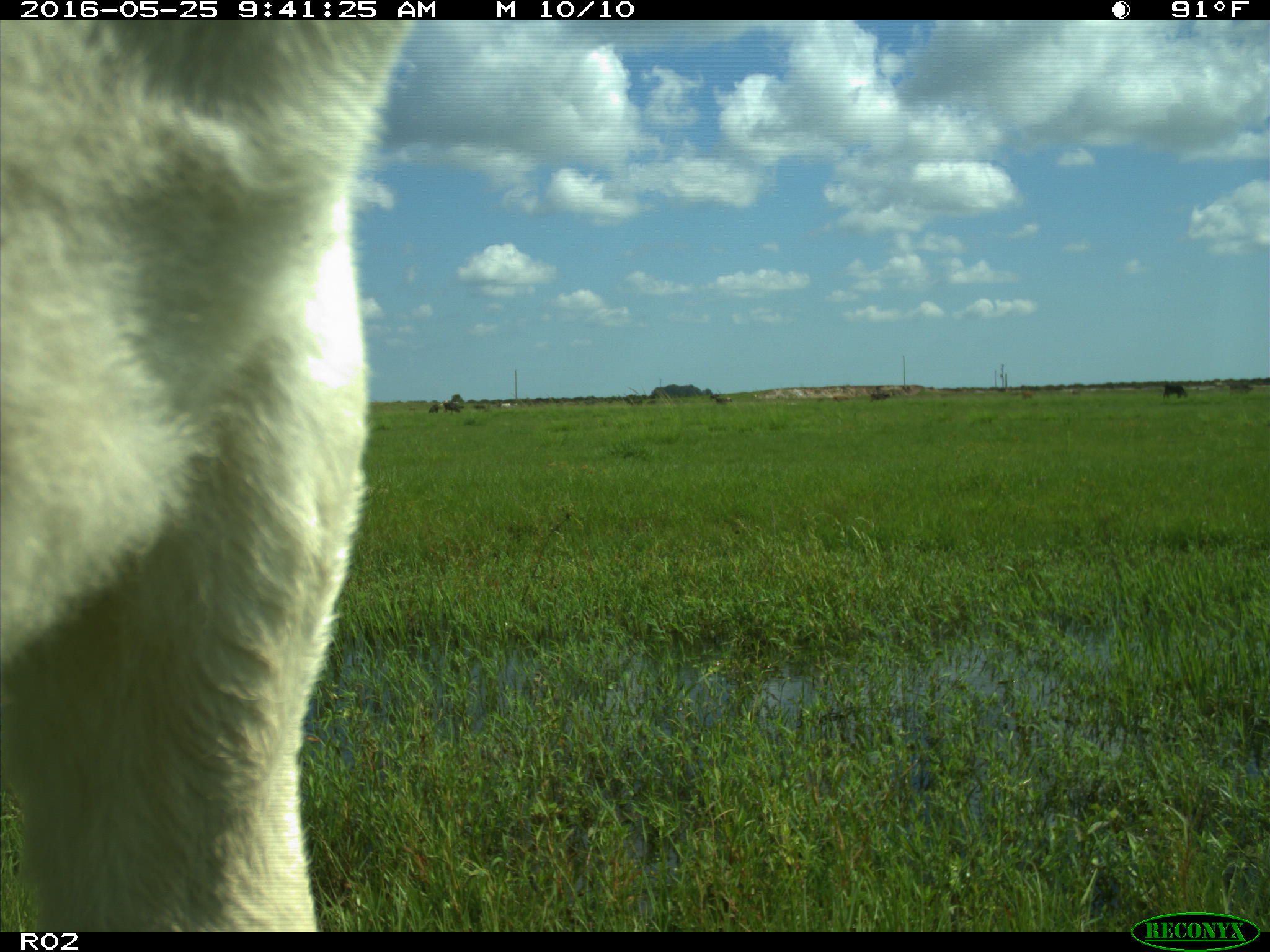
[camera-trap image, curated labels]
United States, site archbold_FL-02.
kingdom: Animalia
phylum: Chordata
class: Mammalia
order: Artiodactyla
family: Bovidae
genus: Bos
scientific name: Bos taurus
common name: domestic cow